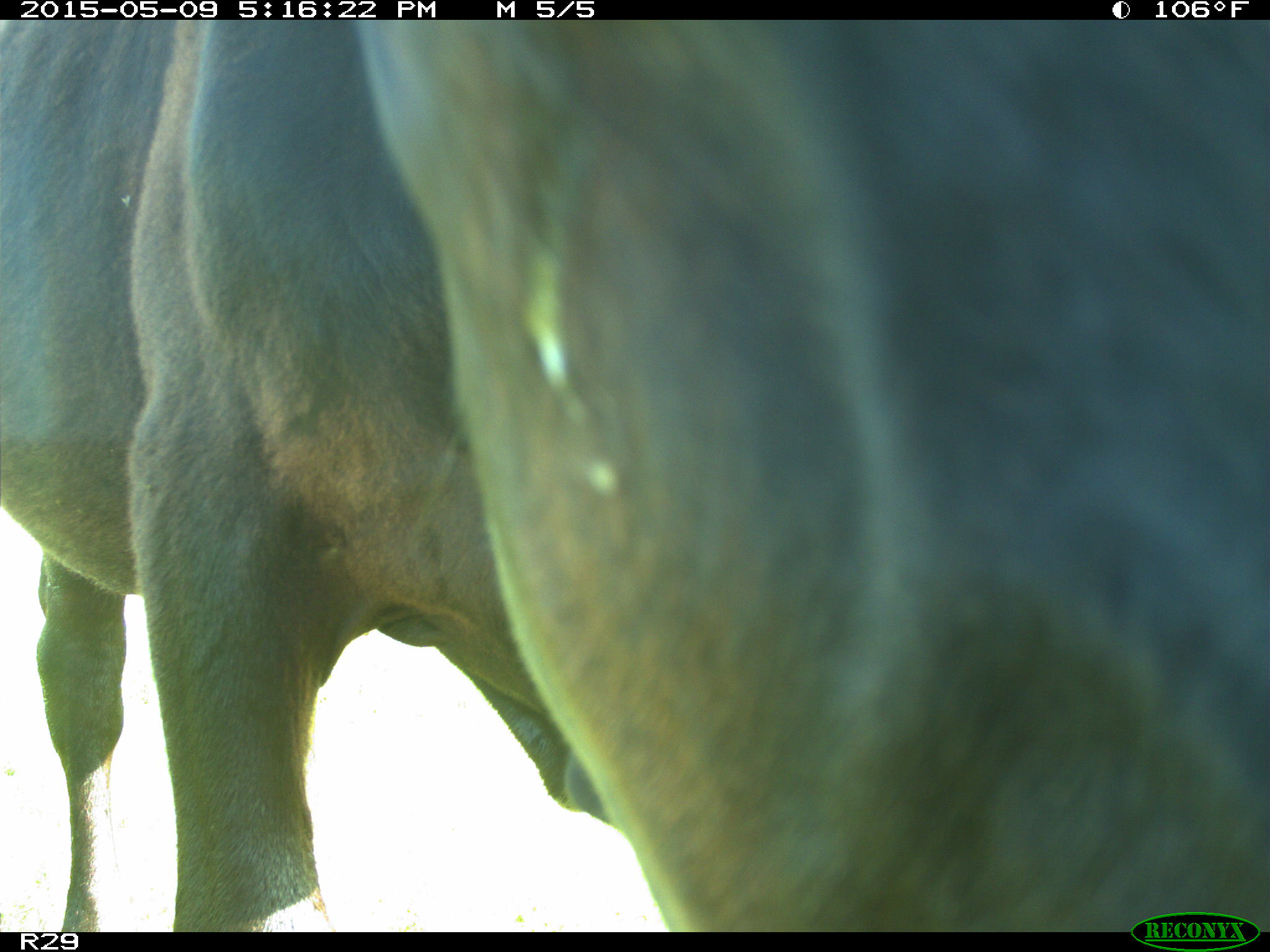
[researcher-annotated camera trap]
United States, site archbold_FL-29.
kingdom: Animalia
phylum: Chordata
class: Mammalia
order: Artiodactyla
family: Bovidae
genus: Bos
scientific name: Bos taurus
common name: domestic cow